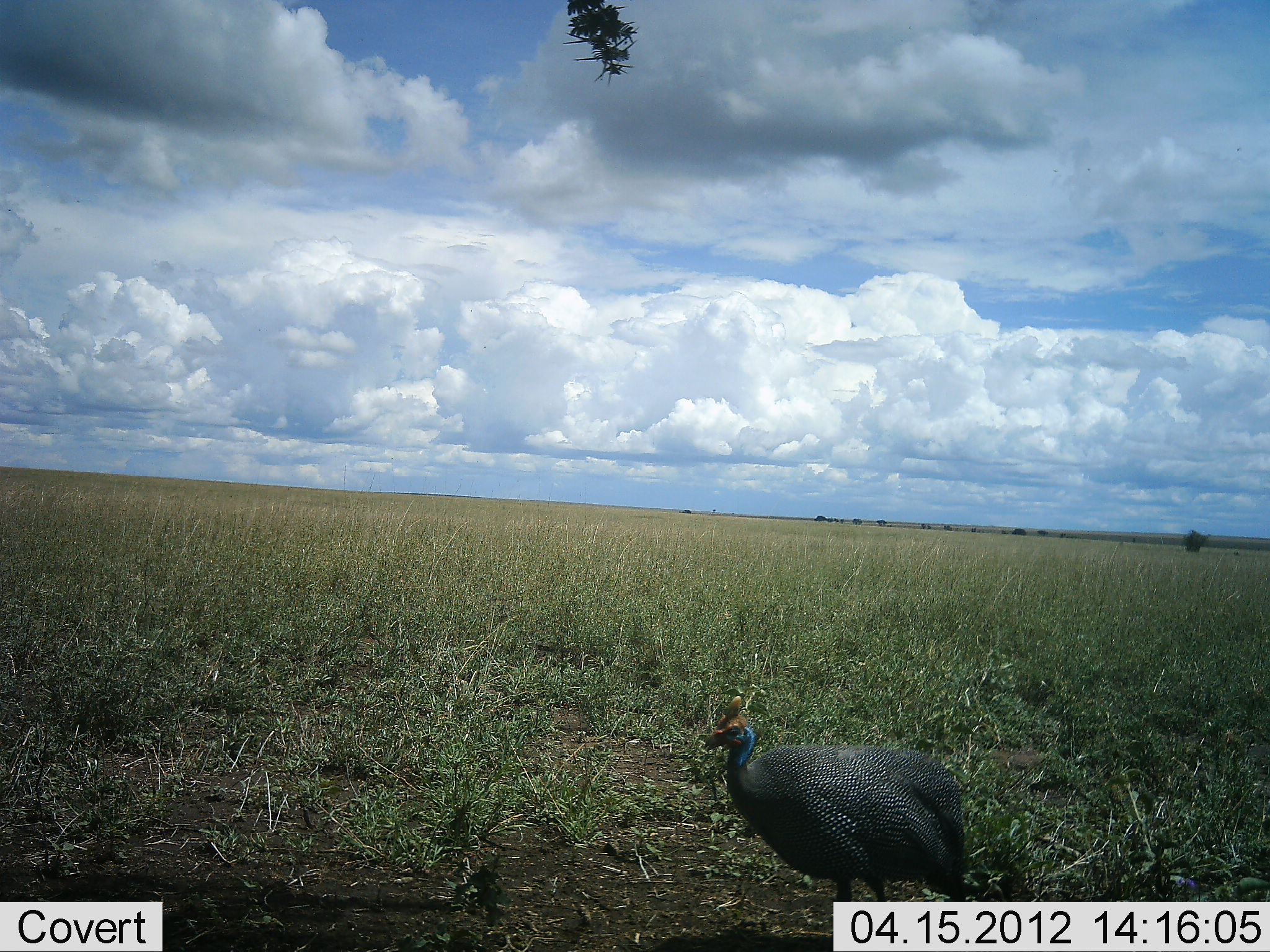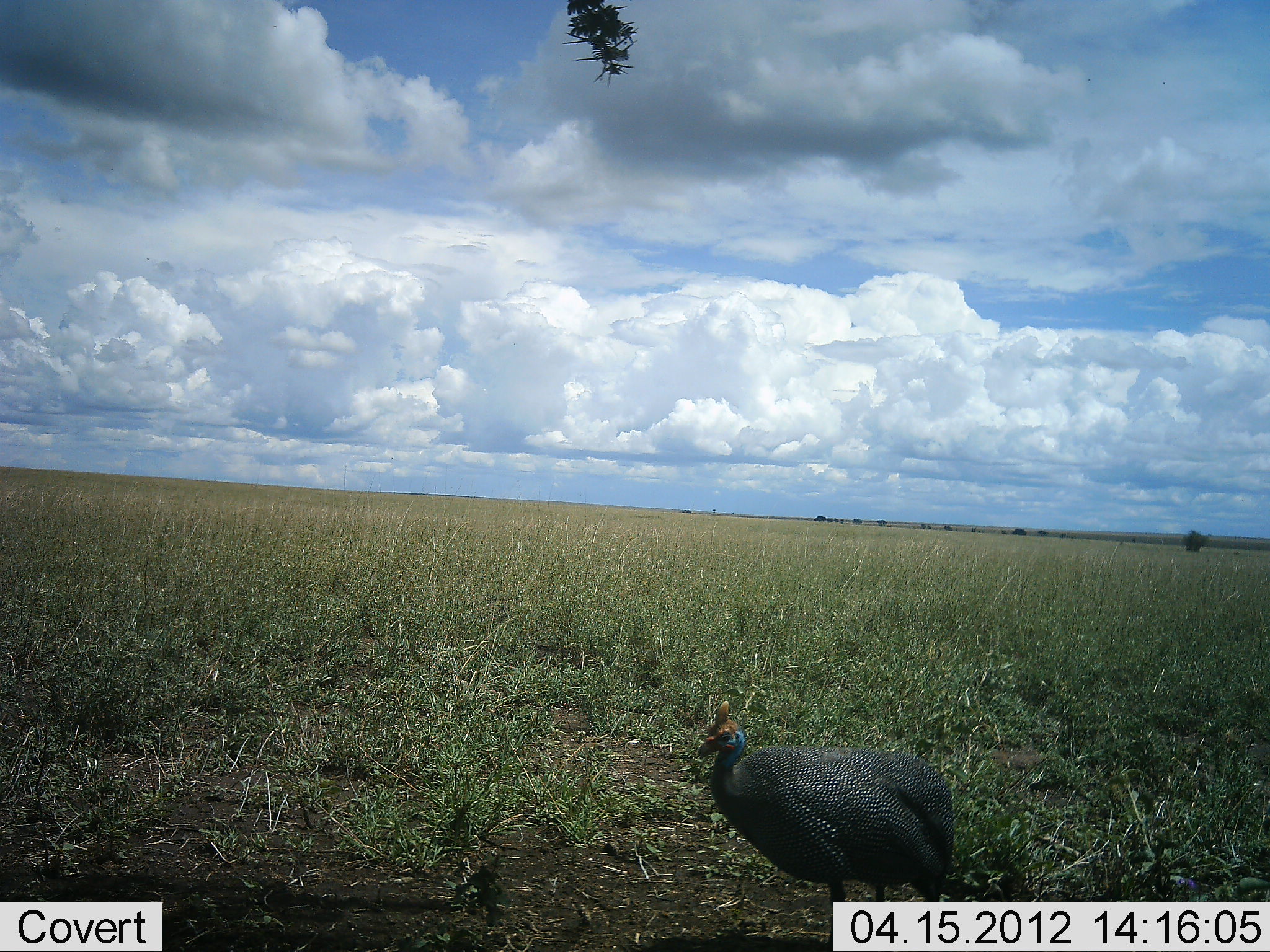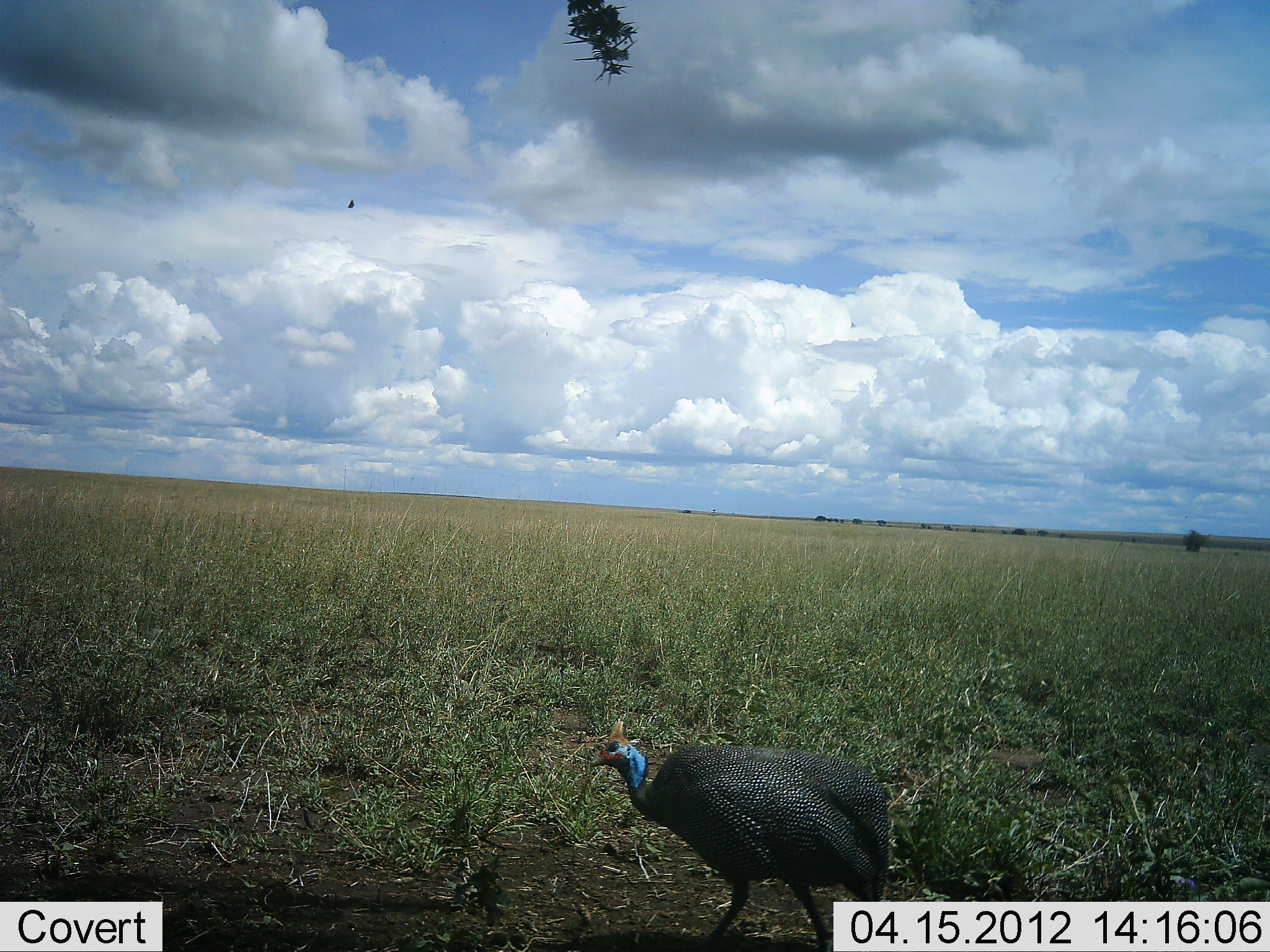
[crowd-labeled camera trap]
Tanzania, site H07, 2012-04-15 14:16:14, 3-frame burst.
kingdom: Animalia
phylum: Chordata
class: Aves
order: Galliformes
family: Numididae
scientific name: Numididae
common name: guinea fowl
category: guineafowl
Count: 1.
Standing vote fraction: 33%.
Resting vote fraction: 7%.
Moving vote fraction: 60%.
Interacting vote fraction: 0%.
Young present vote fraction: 0%.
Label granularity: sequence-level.